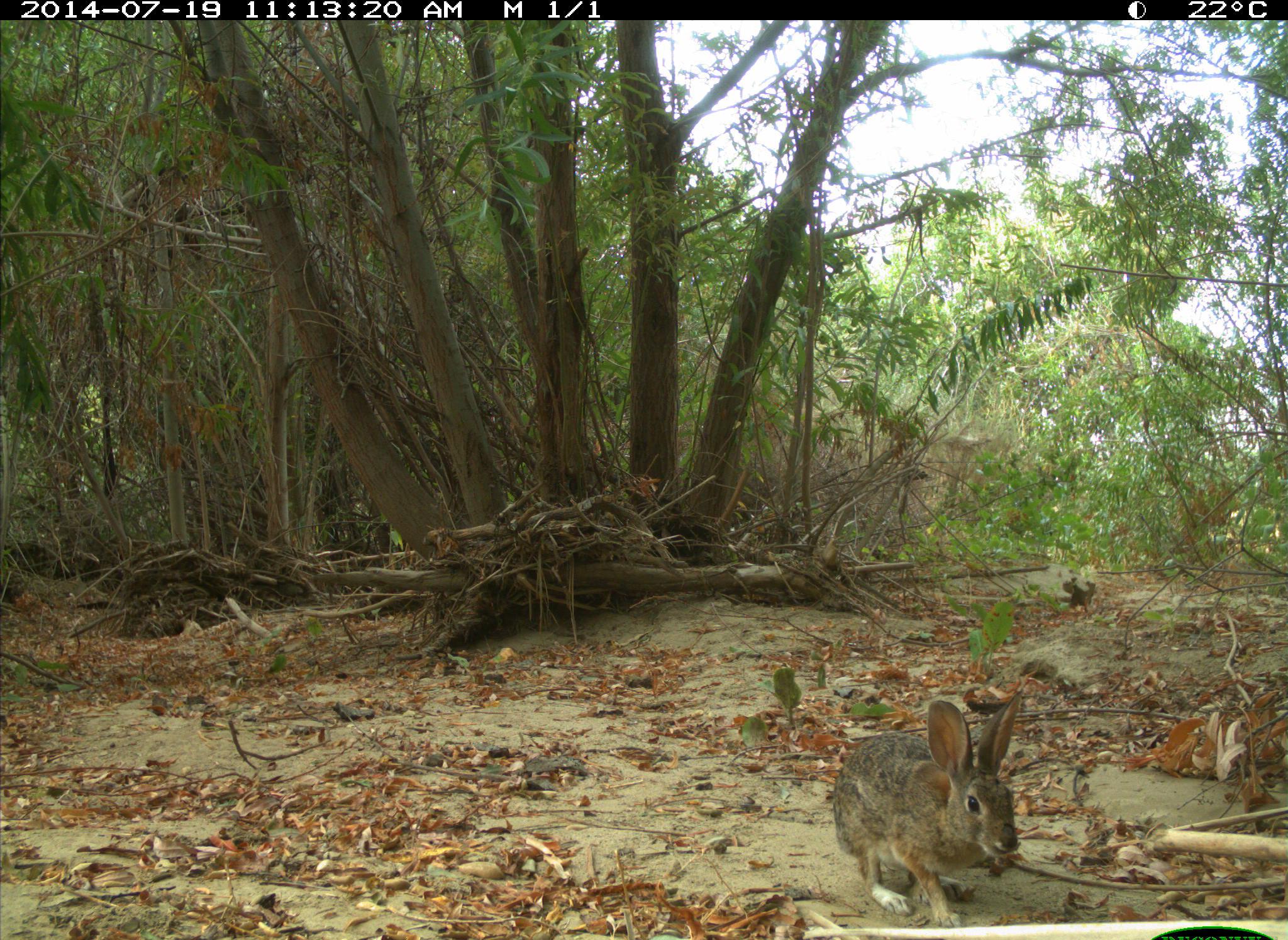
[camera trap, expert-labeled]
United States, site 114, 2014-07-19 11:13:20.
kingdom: Animalia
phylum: Chordata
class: Mammalia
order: Lagomorpha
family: Leporidae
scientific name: Leporidae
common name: rabbits and hares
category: rabbit